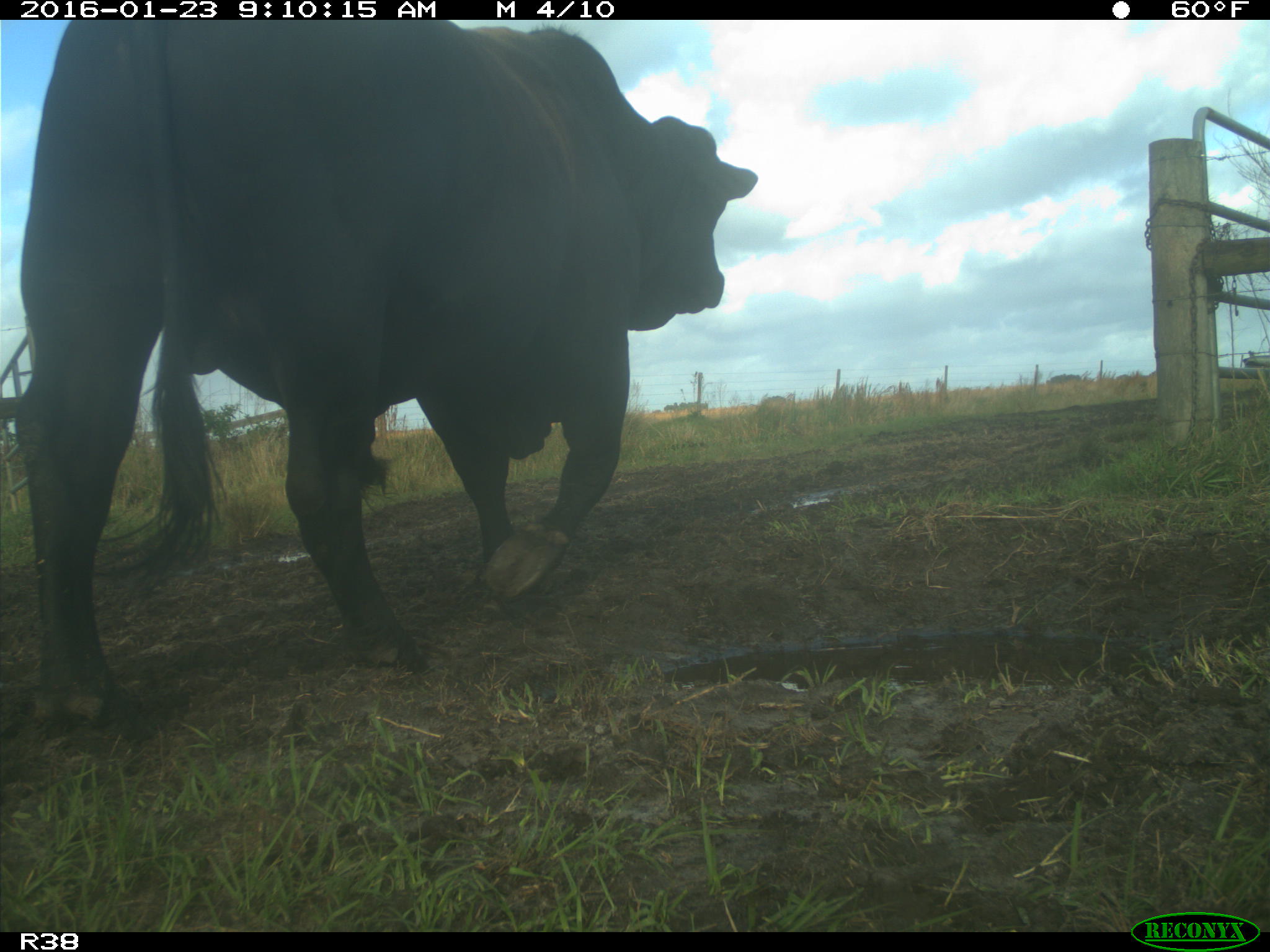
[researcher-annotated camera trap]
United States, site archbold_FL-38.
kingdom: Animalia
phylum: Chordata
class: Mammalia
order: Artiodactyla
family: Bovidae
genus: Bos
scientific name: Bos taurus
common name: domestic cow